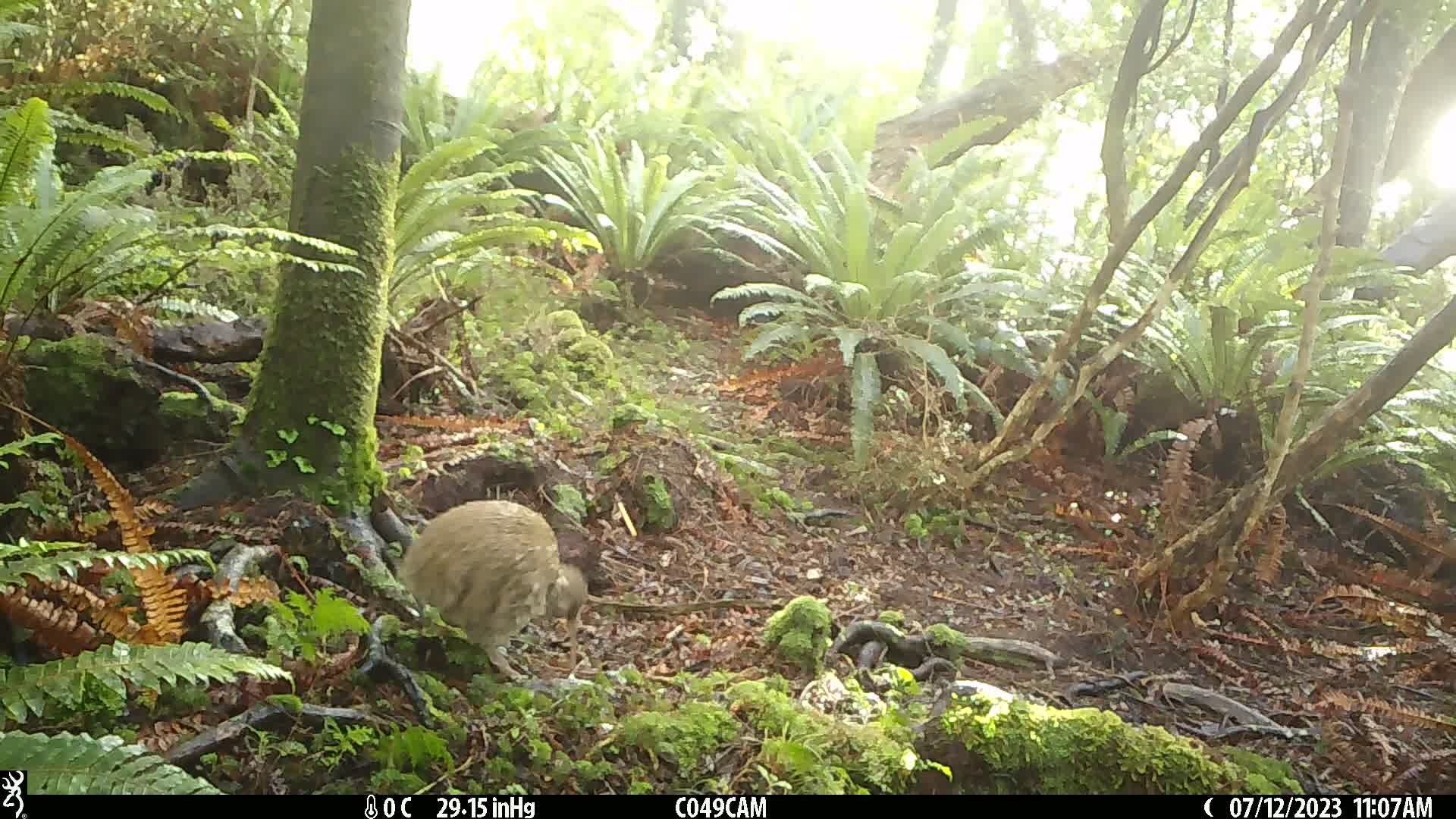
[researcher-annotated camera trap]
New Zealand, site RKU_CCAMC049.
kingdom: Animalia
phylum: Chordata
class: Aves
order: Apterygiformes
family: Apterygidae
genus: Apteryx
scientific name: Apteryx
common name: kiwi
Kiwi (Apteryx).